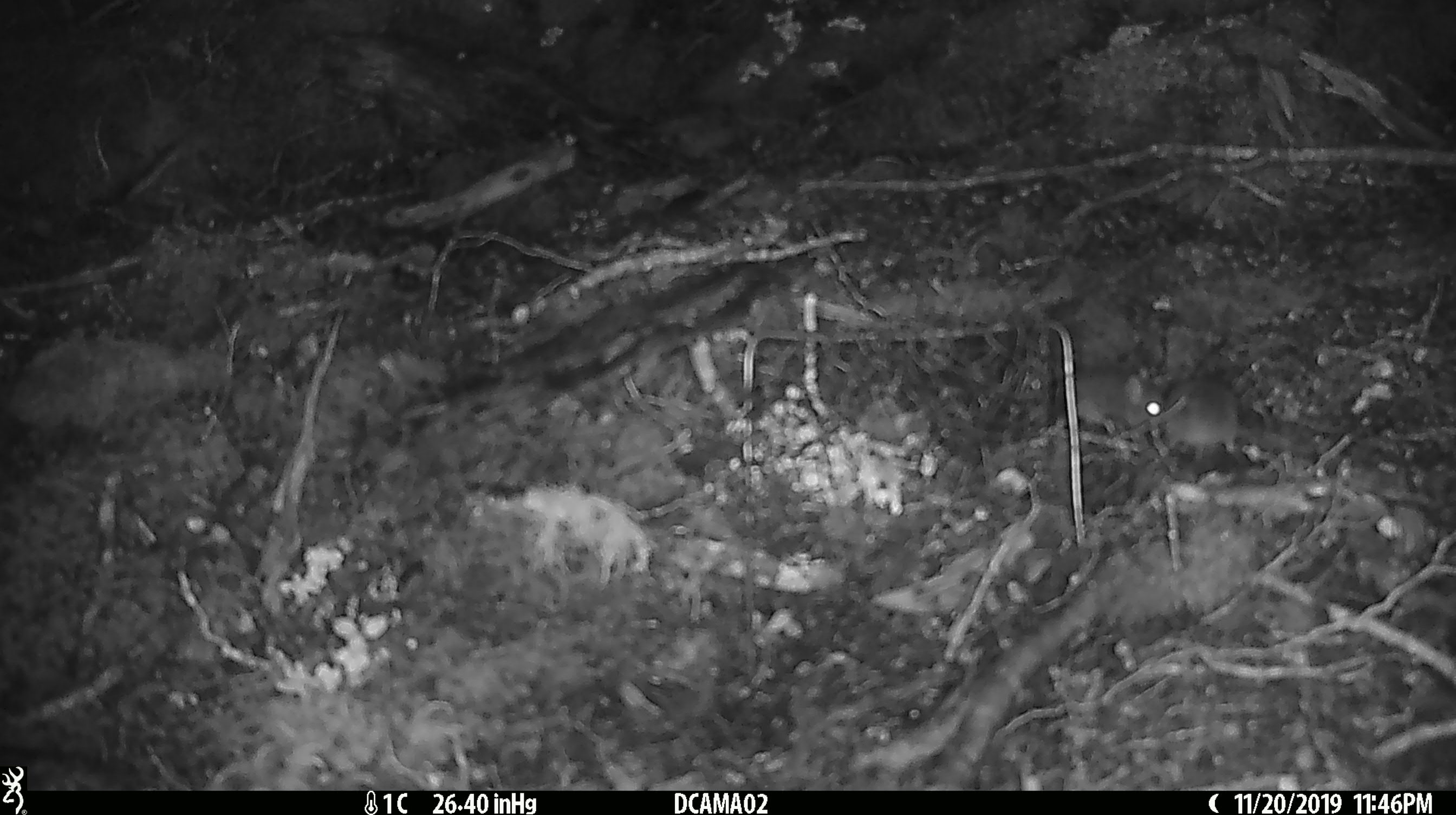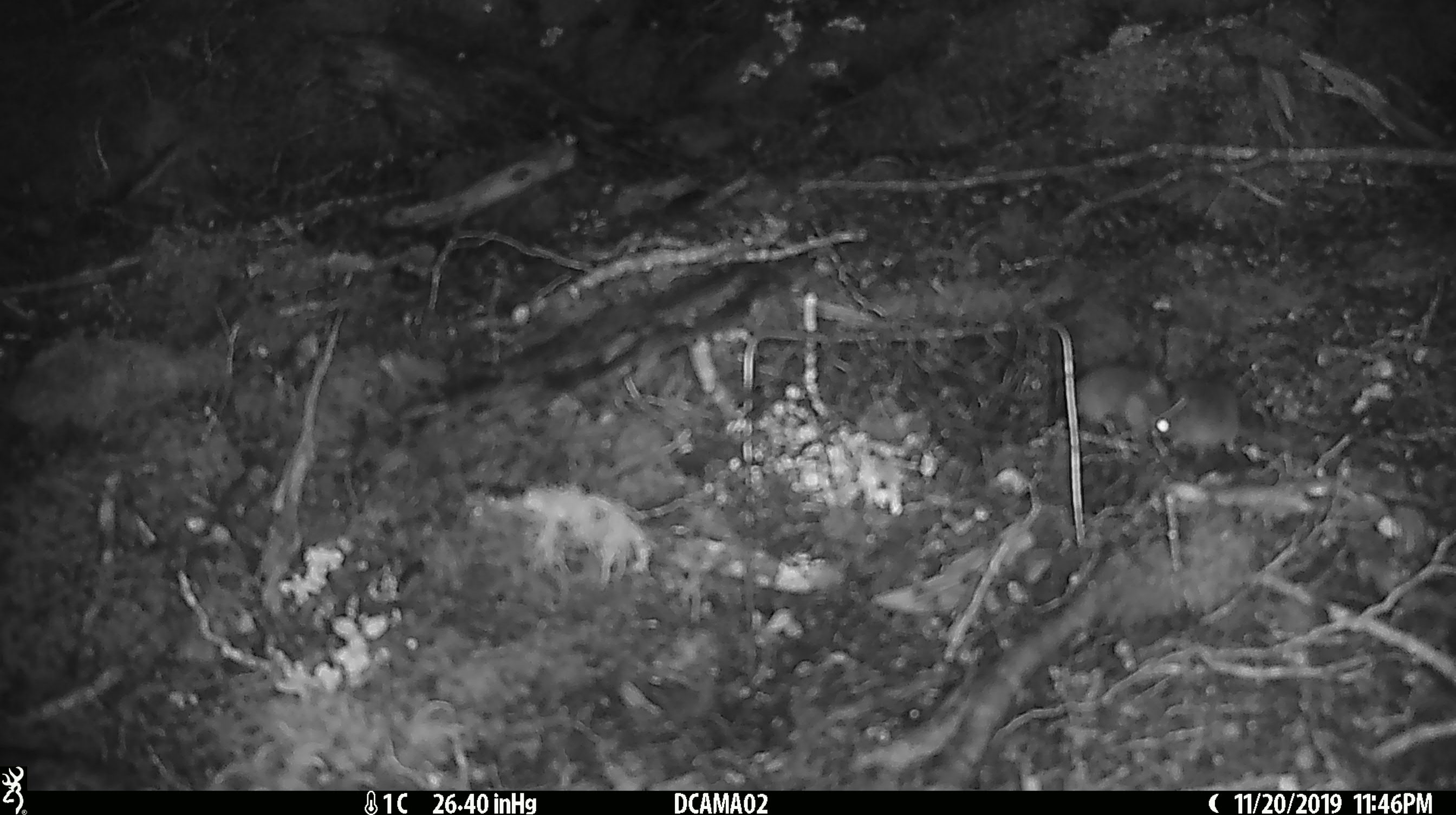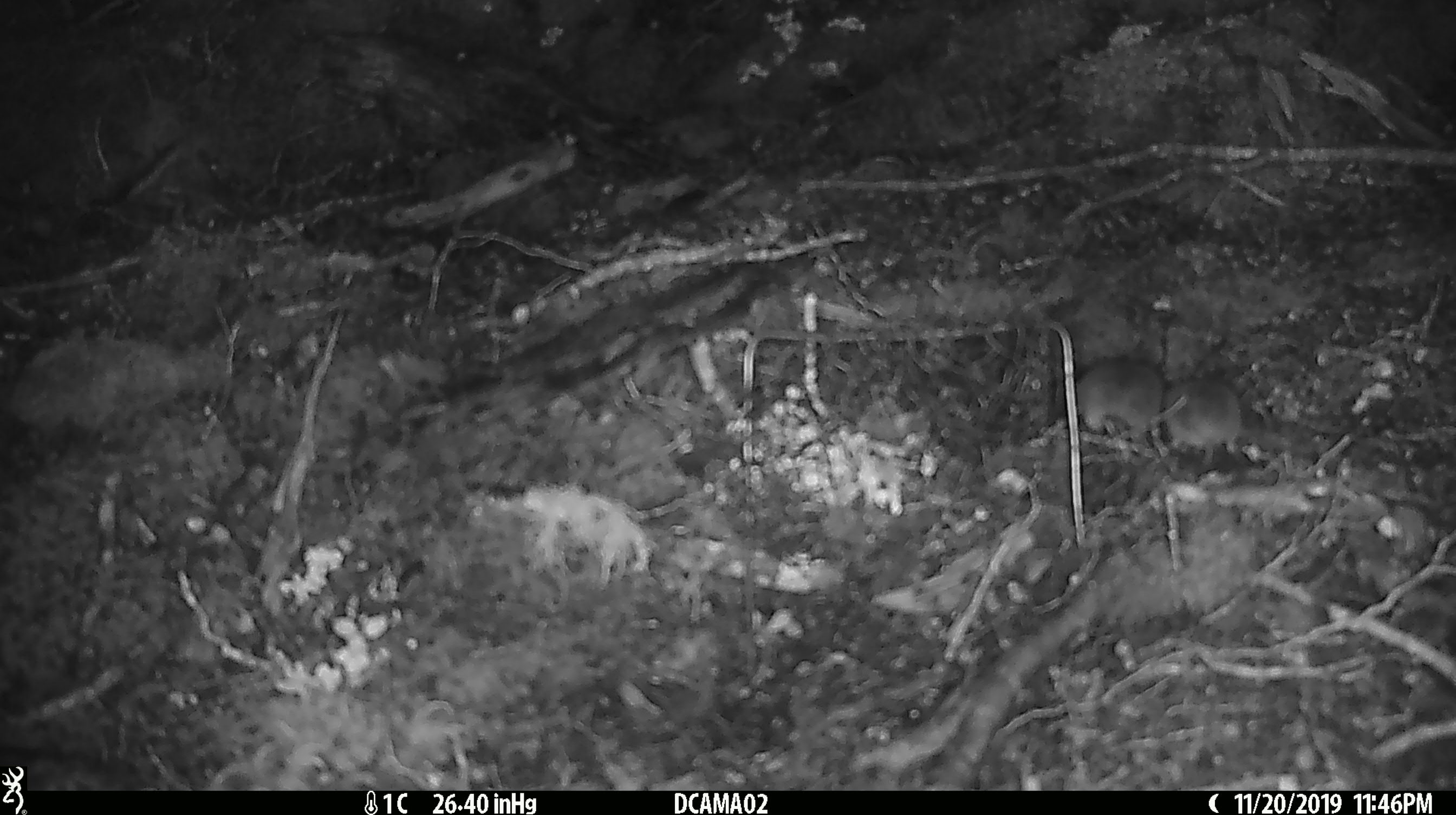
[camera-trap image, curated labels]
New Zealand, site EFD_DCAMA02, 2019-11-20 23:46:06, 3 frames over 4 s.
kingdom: Animalia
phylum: Chordata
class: Mammalia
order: Rodentia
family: Muridae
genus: Mus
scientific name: Mus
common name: mouse